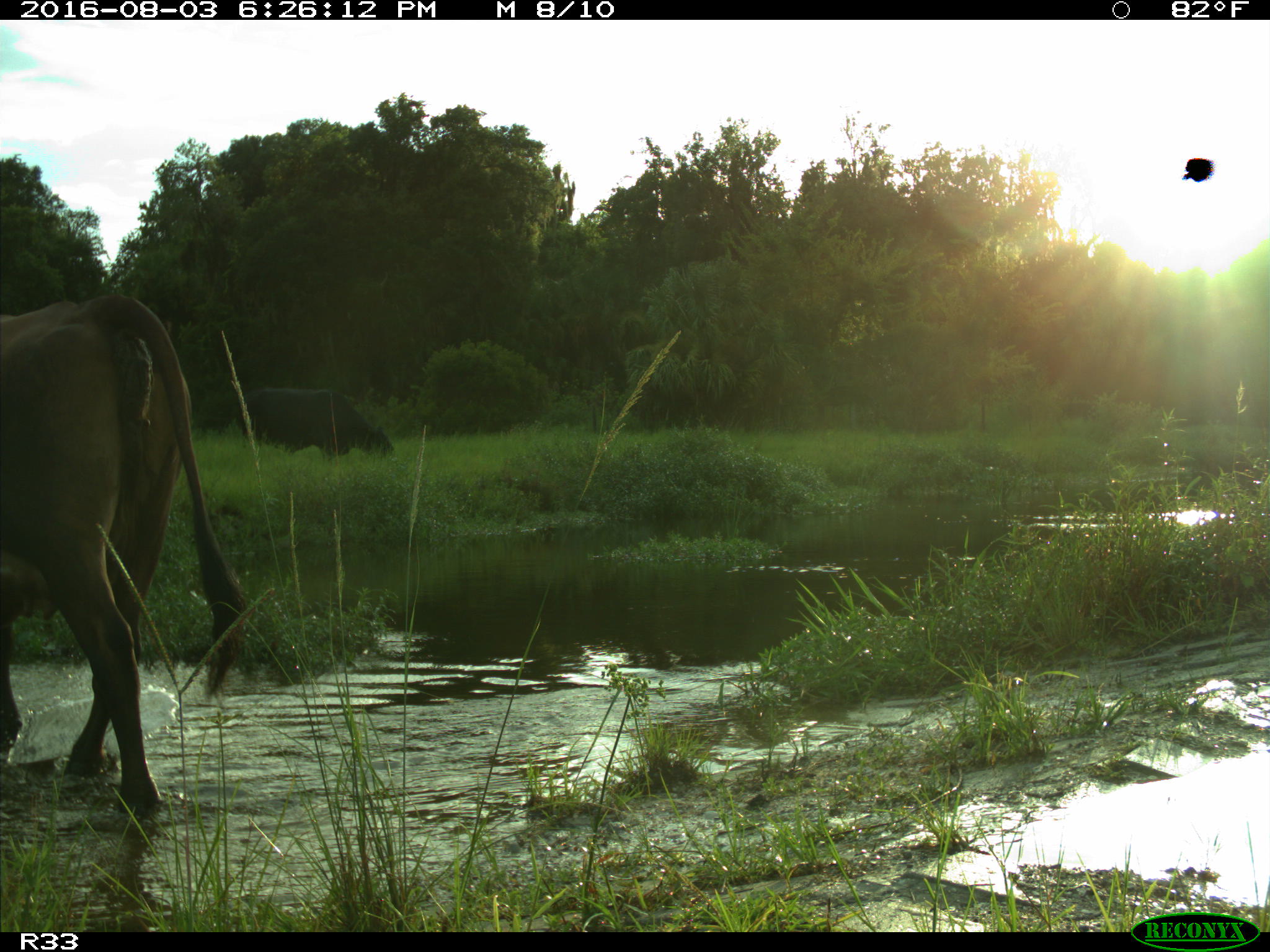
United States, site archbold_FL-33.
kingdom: Animalia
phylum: Chordata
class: Mammalia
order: Artiodactyla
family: Bovidae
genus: Bos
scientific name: Bos taurus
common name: domestic cow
Bos taurus (domestic cow).